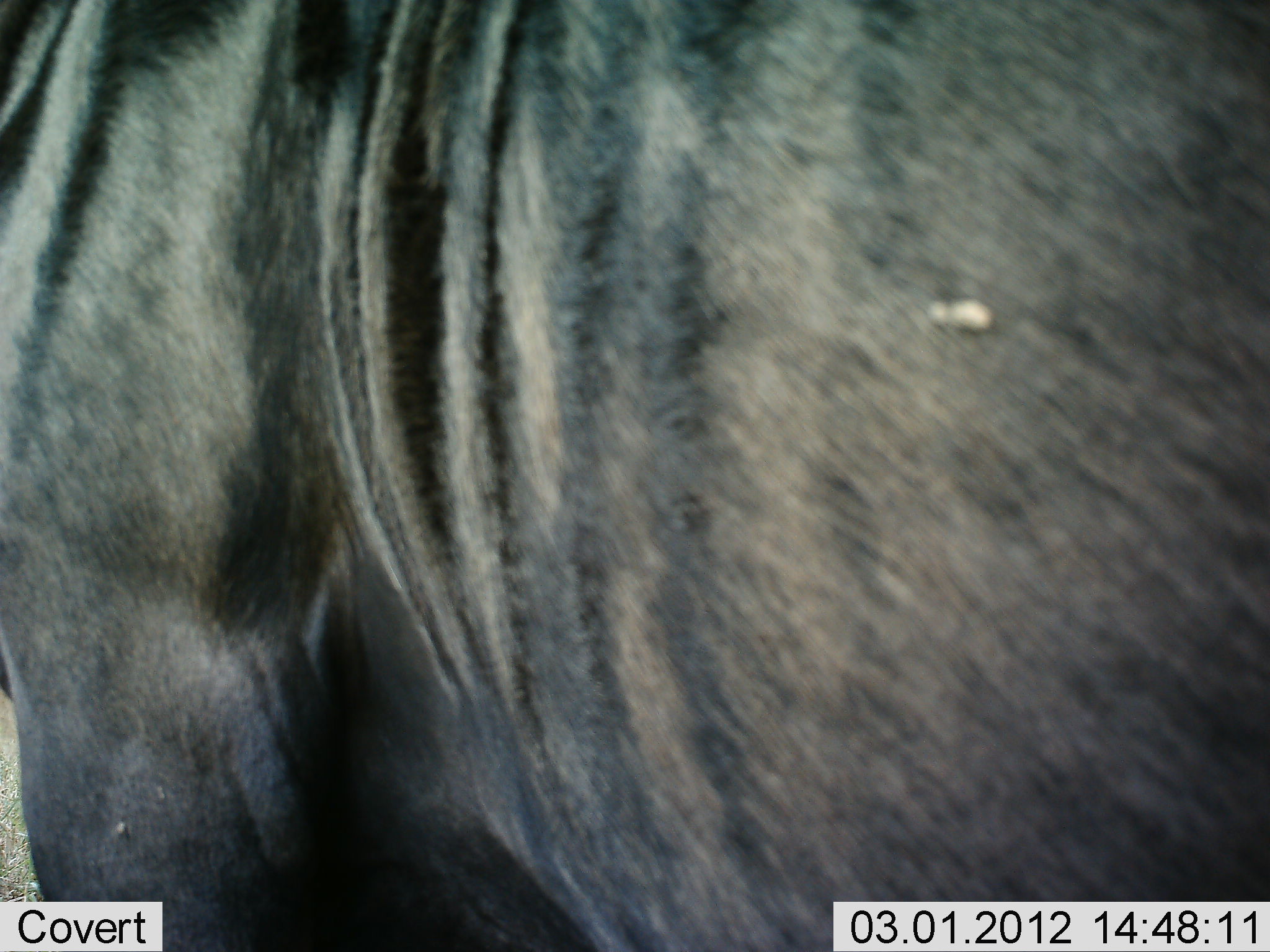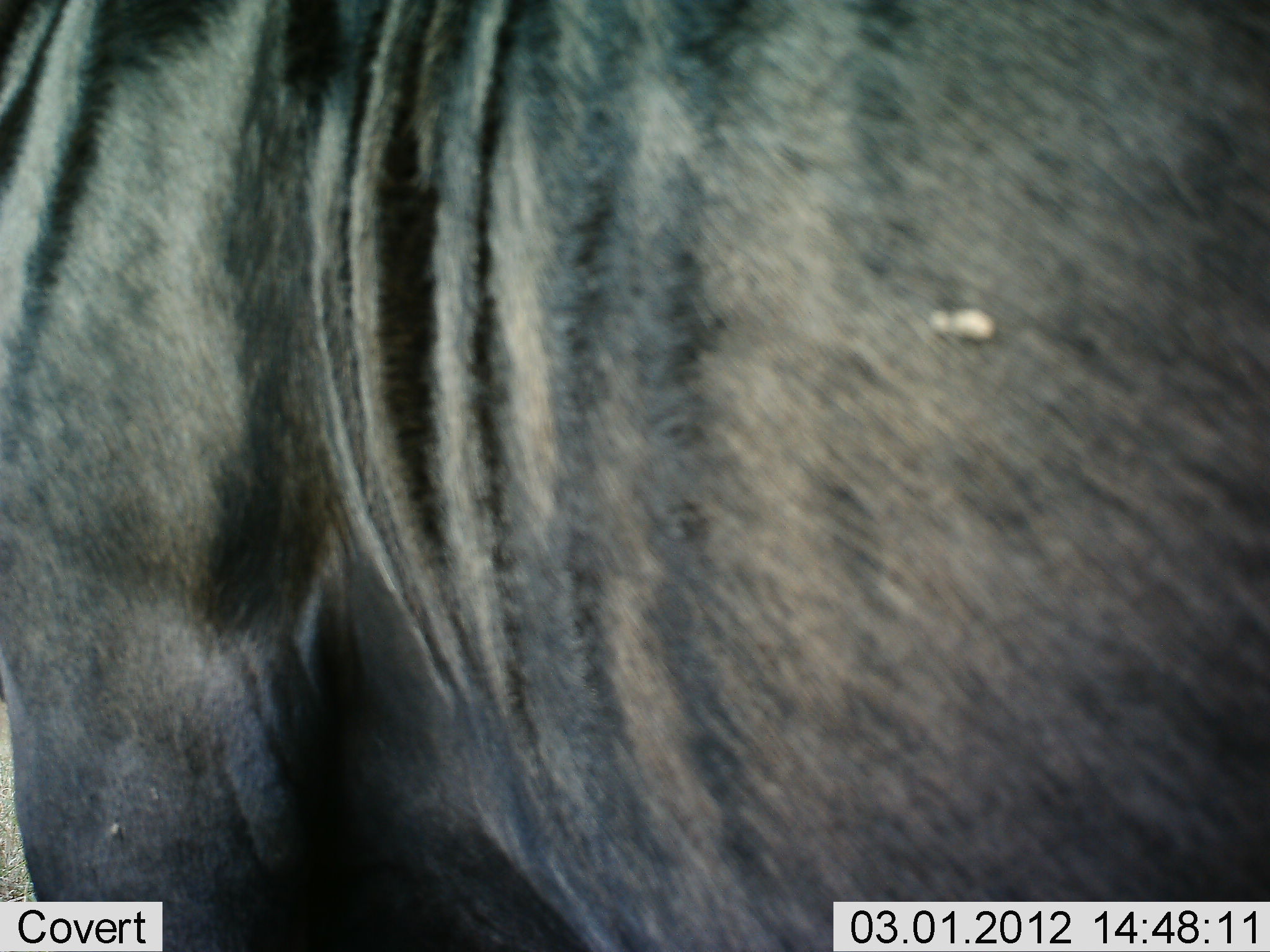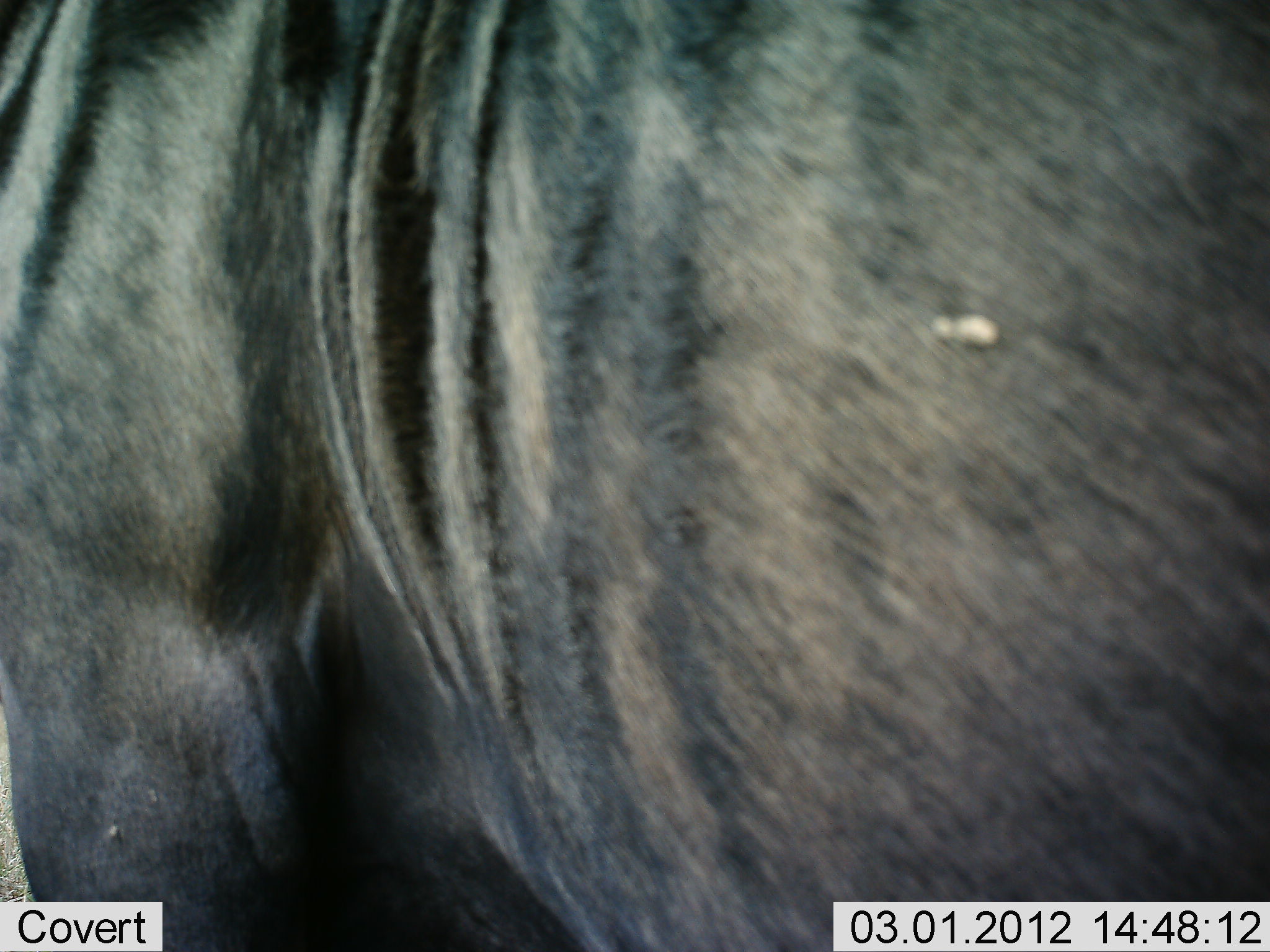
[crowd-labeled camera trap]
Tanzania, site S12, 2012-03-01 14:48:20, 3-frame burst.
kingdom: Animalia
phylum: Chordata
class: Mammalia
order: Artiodactyla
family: Bovidae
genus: Connochaetes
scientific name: Connochaetes taurinus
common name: blue wildebeest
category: wildebeest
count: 1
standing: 94%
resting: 6%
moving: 0%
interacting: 0%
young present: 0%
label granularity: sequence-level